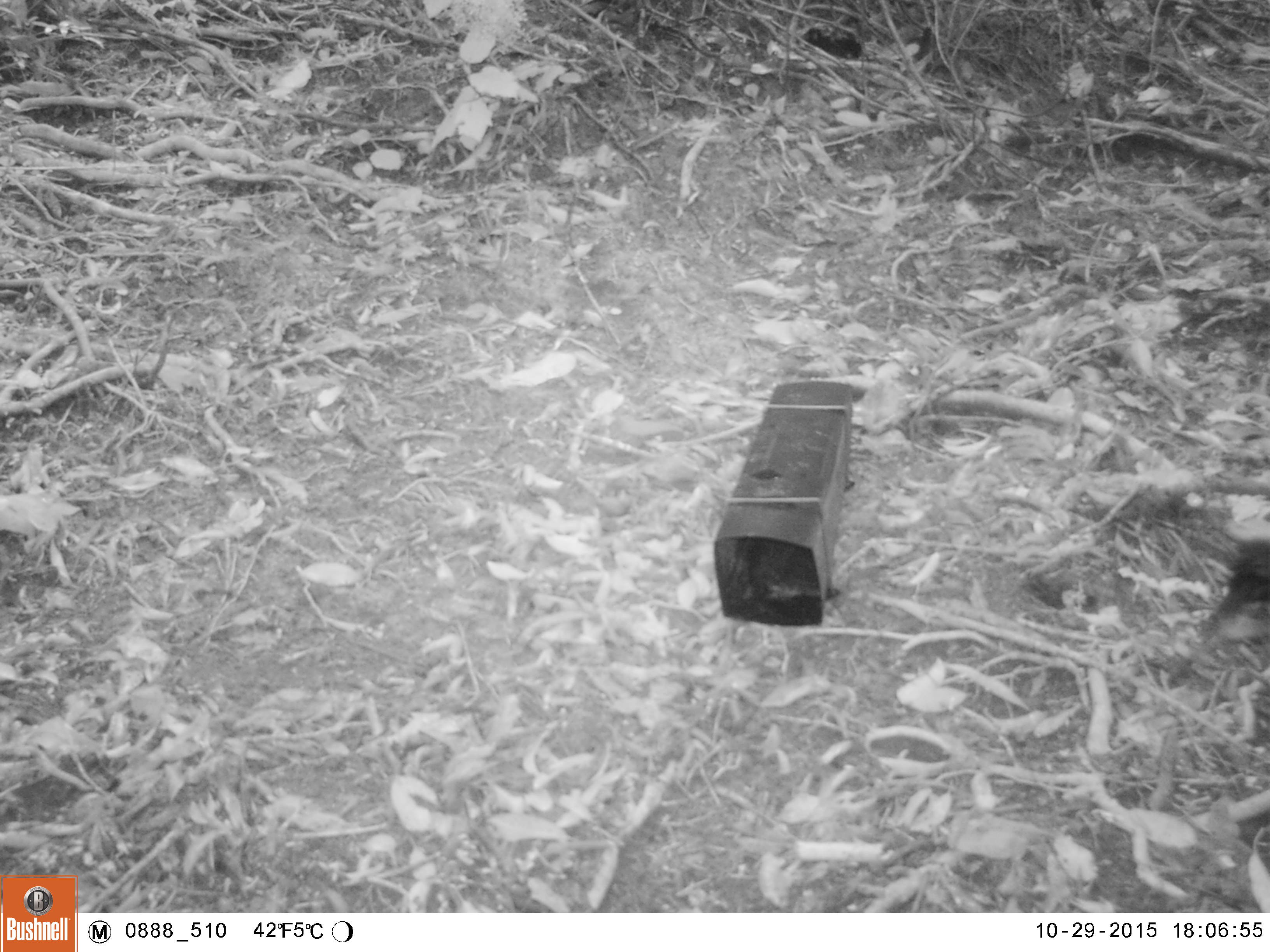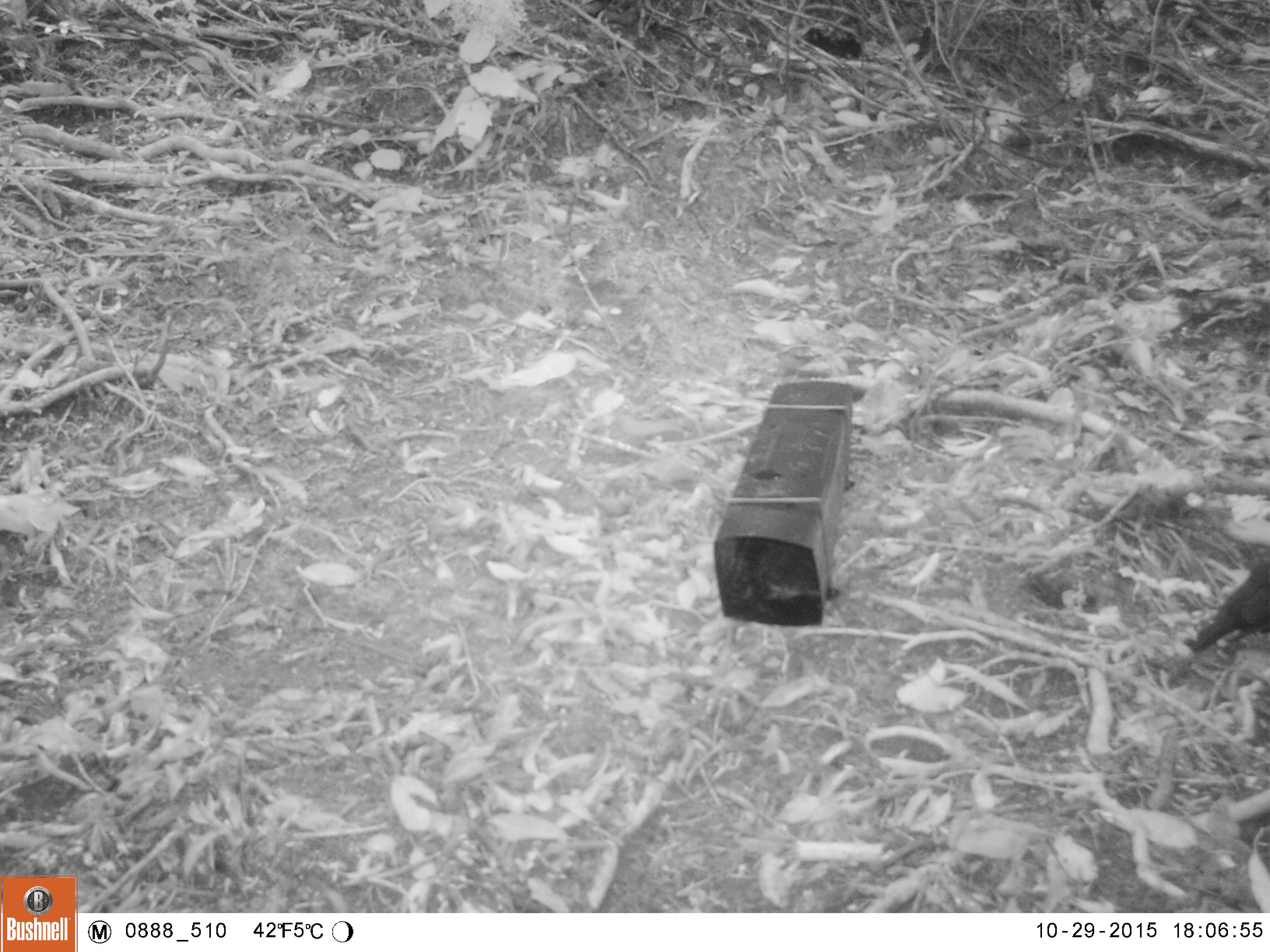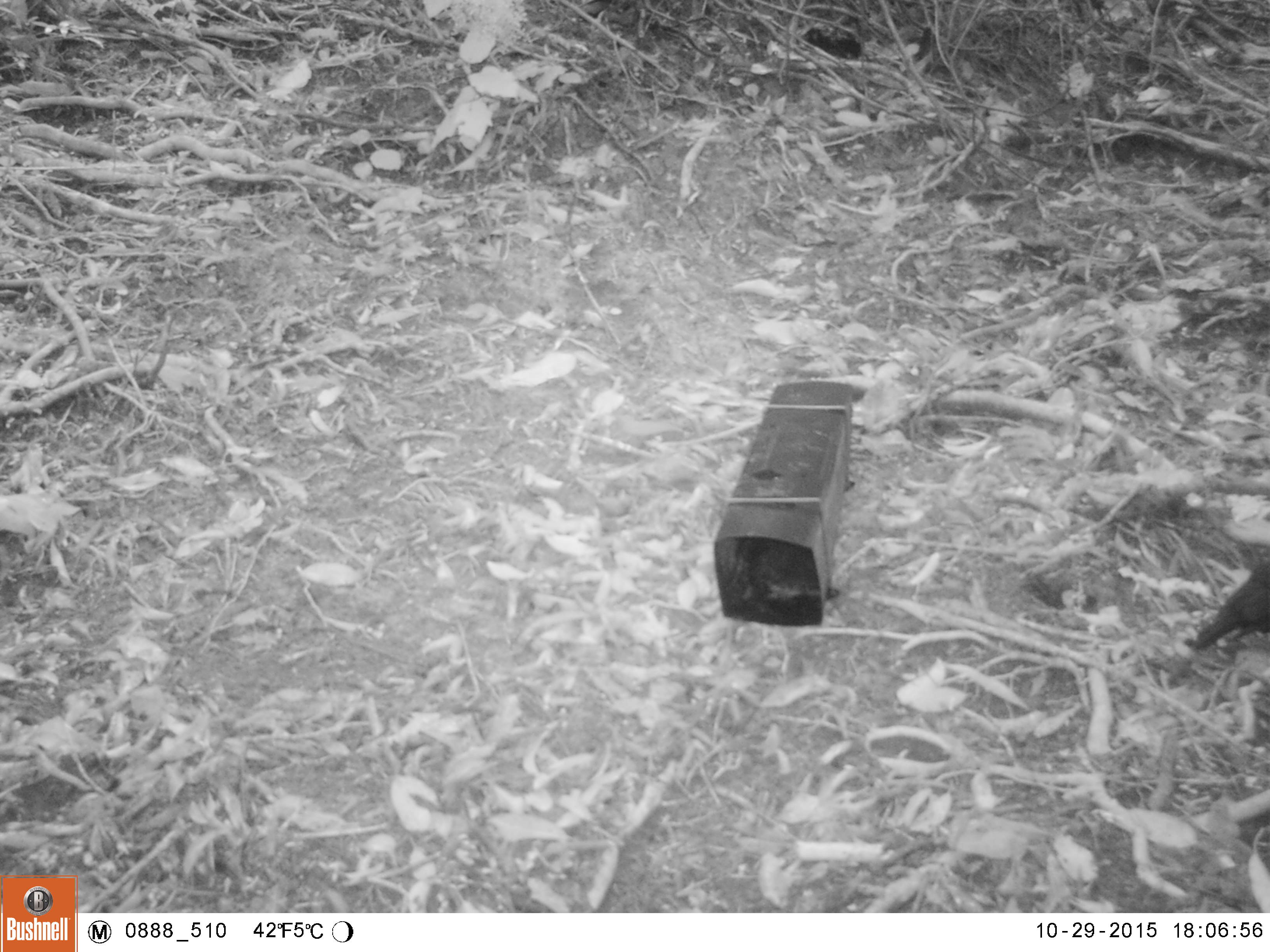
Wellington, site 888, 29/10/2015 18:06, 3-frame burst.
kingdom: Animalia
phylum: Chordata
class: Aves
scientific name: Aves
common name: bird